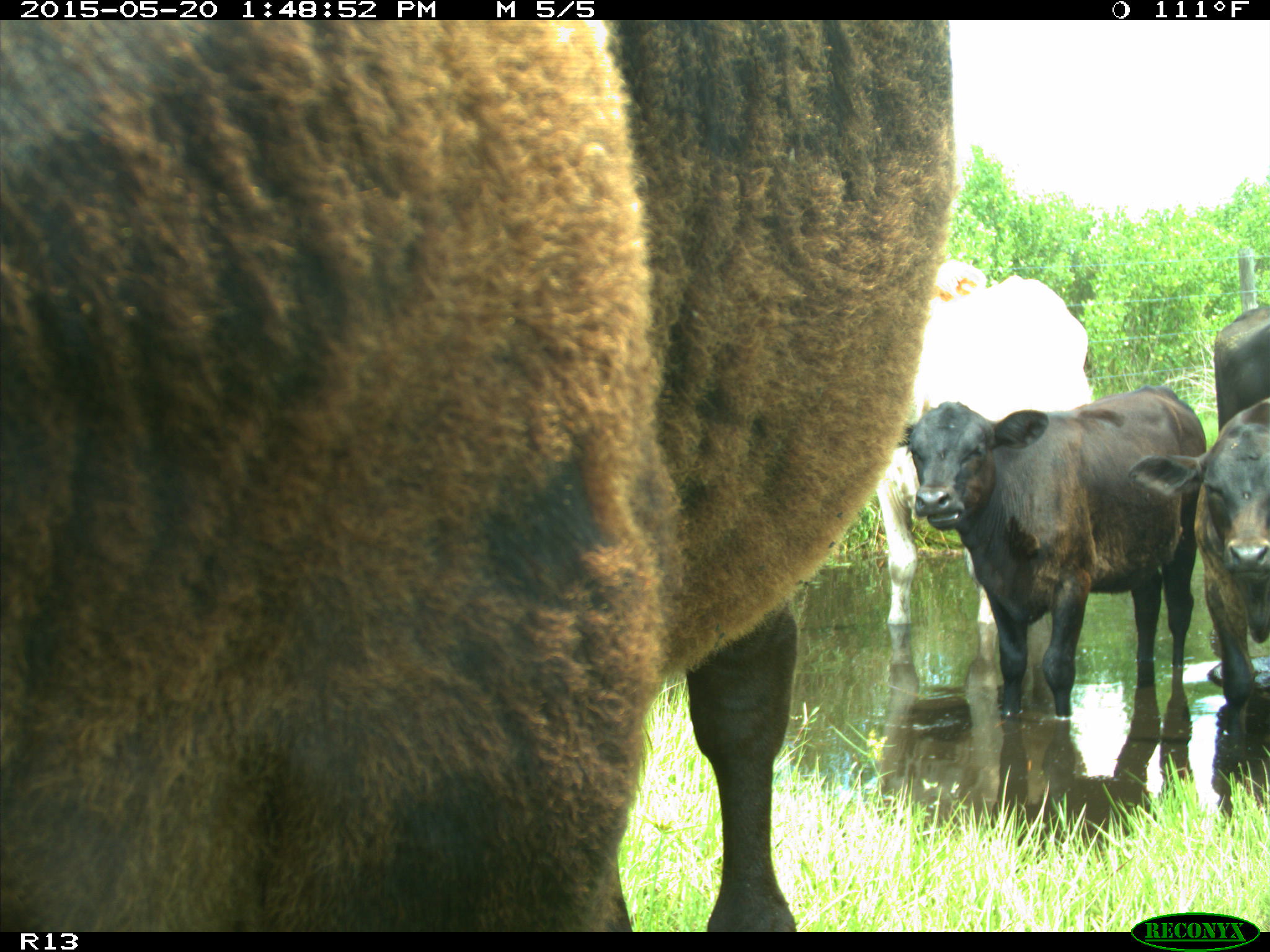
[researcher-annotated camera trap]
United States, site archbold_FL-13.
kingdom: Animalia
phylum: Chordata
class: Mammalia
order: Artiodactyla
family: Bovidae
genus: Bos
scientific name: Bos taurus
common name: domestic cow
Bos taurus (domestic cow).